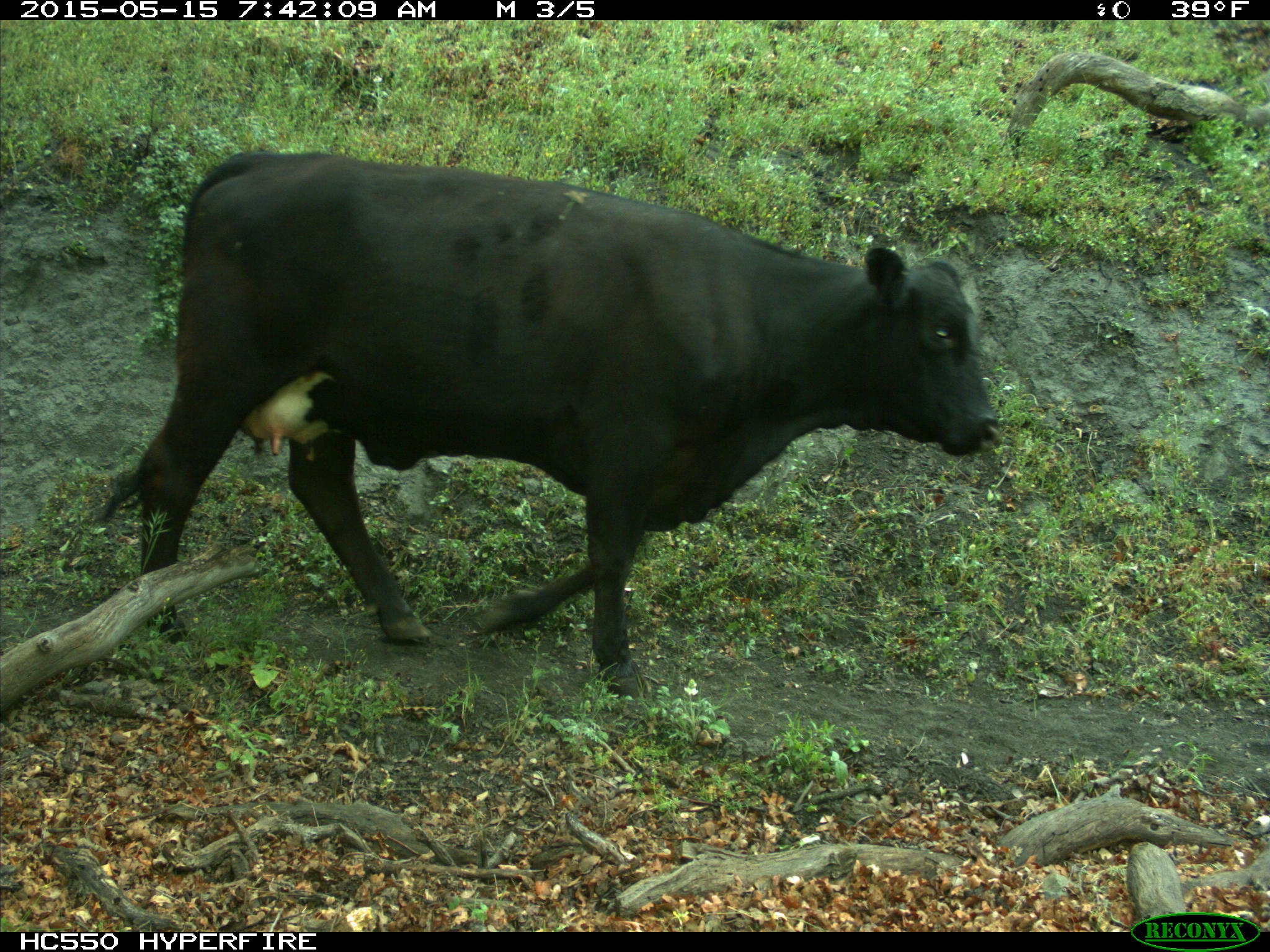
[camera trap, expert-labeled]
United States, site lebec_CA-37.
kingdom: Animalia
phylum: Chordata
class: Mammalia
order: Artiodactyla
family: Bovidae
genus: Bos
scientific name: Bos taurus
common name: domestic cow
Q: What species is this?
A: Bos taurus (domestic cow).